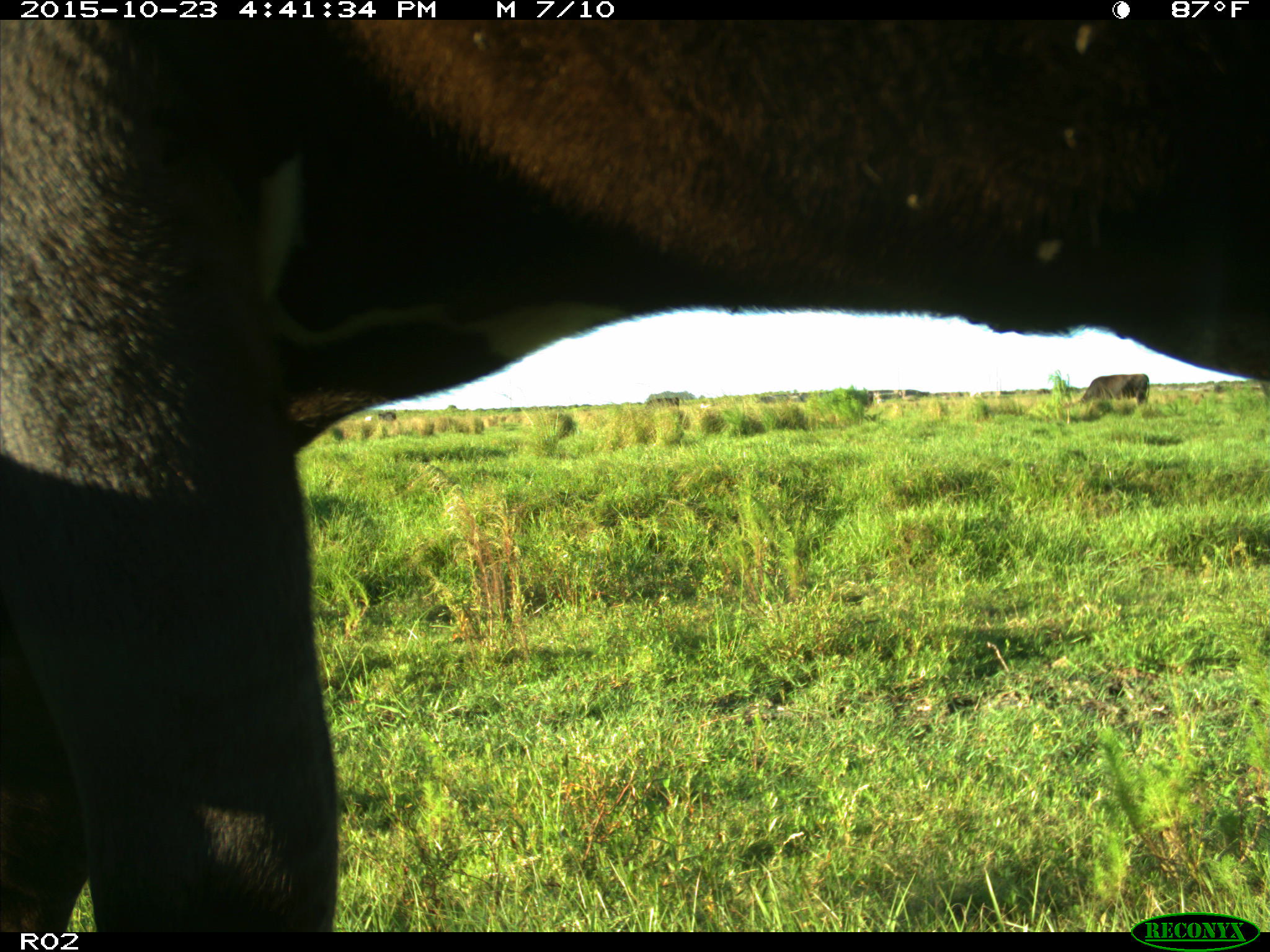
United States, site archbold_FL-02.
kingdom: Animalia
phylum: Chordata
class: Mammalia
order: Artiodactyla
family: Bovidae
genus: Bos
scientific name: Bos taurus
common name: domestic cow